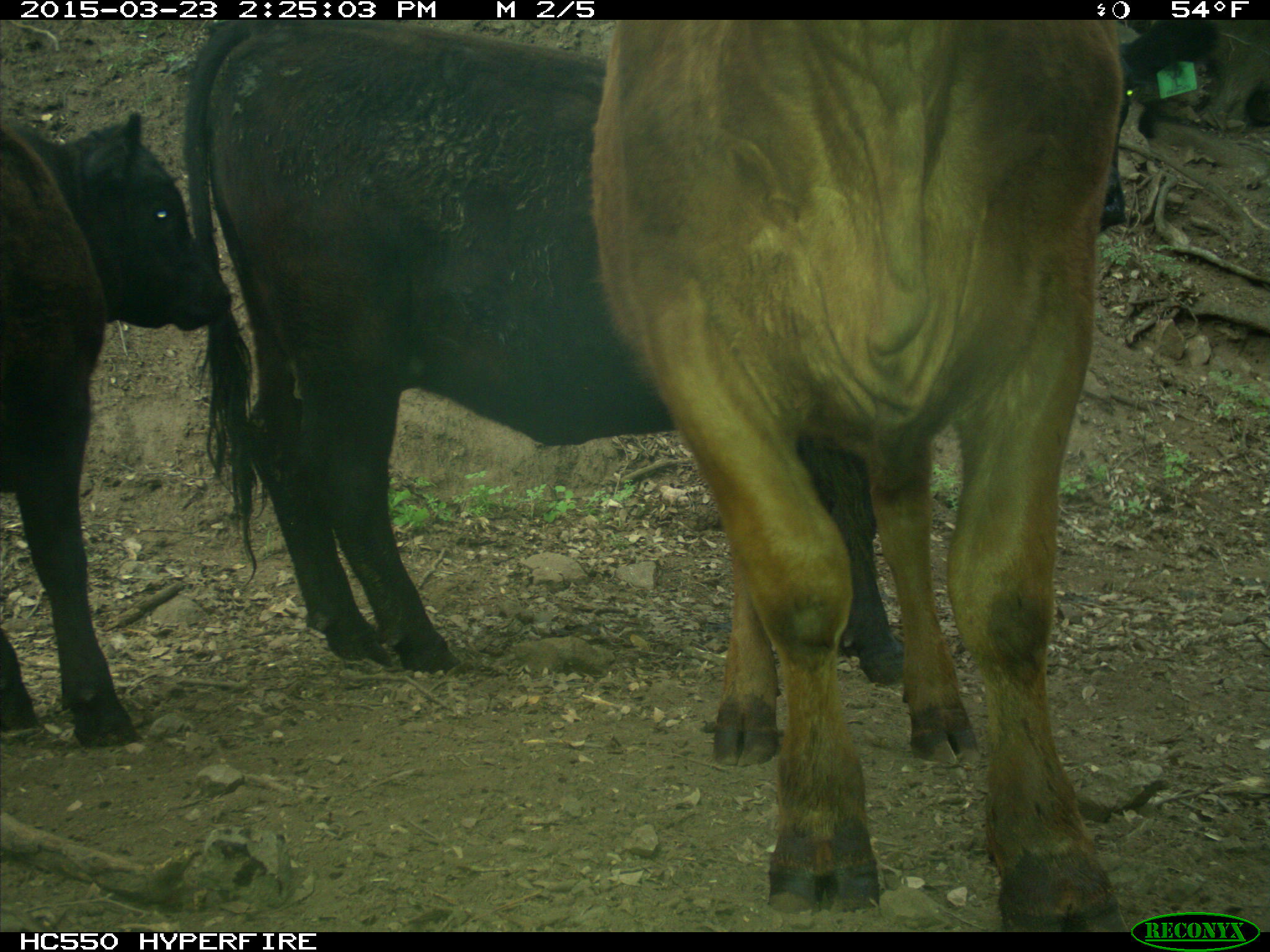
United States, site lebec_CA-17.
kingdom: Animalia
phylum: Chordata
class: Mammalia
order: Artiodactyla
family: Bovidae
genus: Bos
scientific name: Bos taurus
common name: domestic cow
Bos taurus (domestic cow).